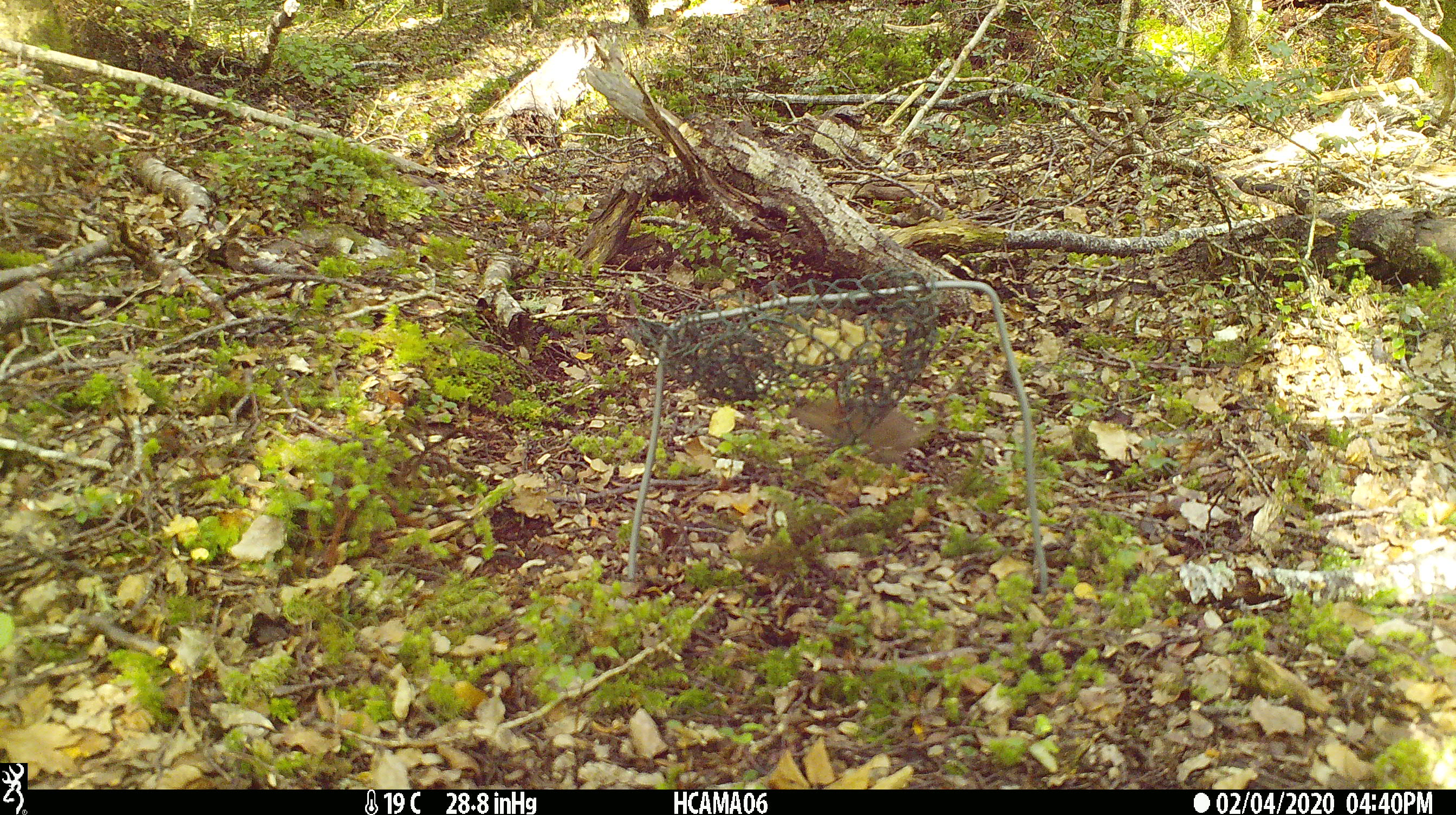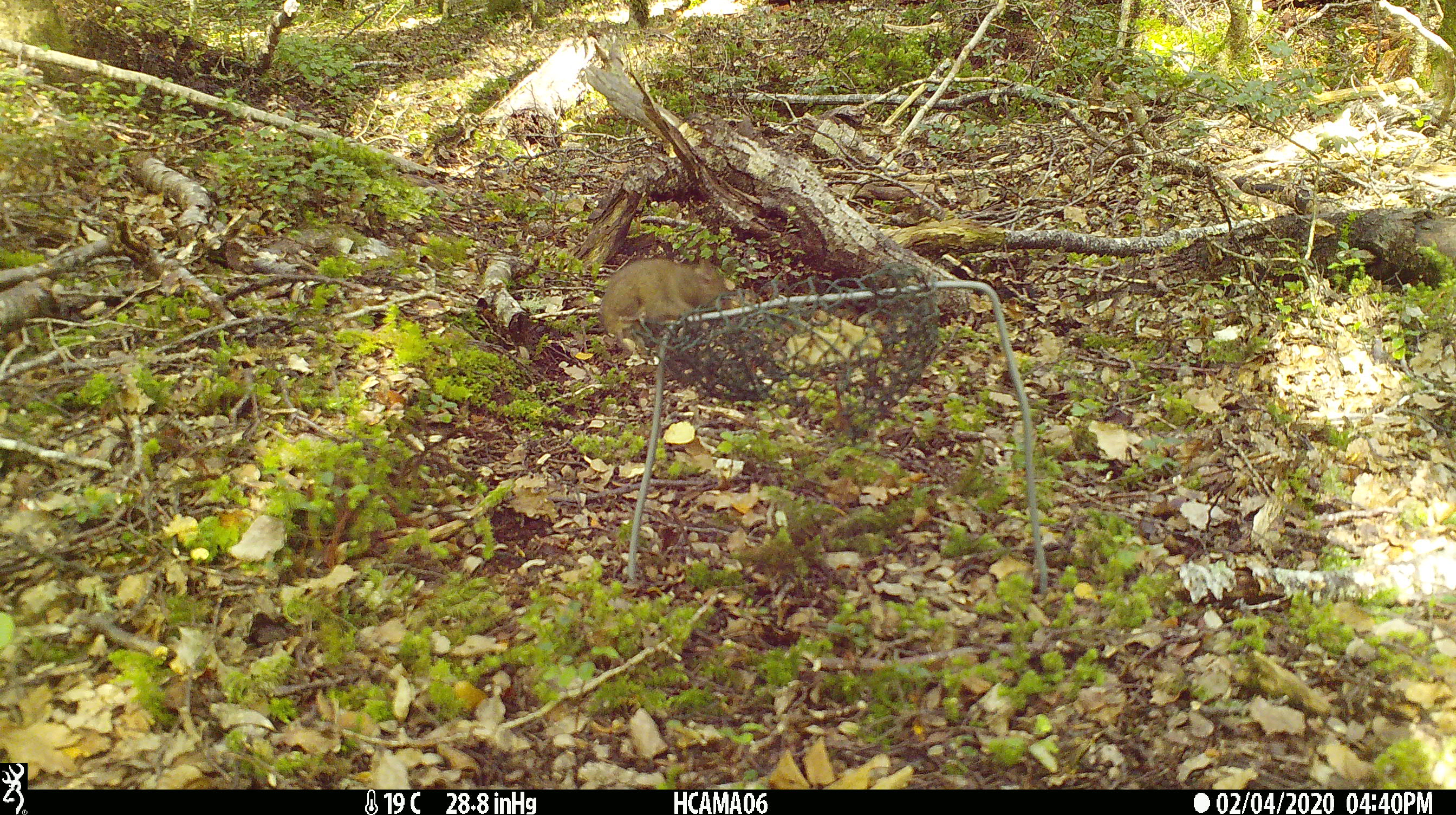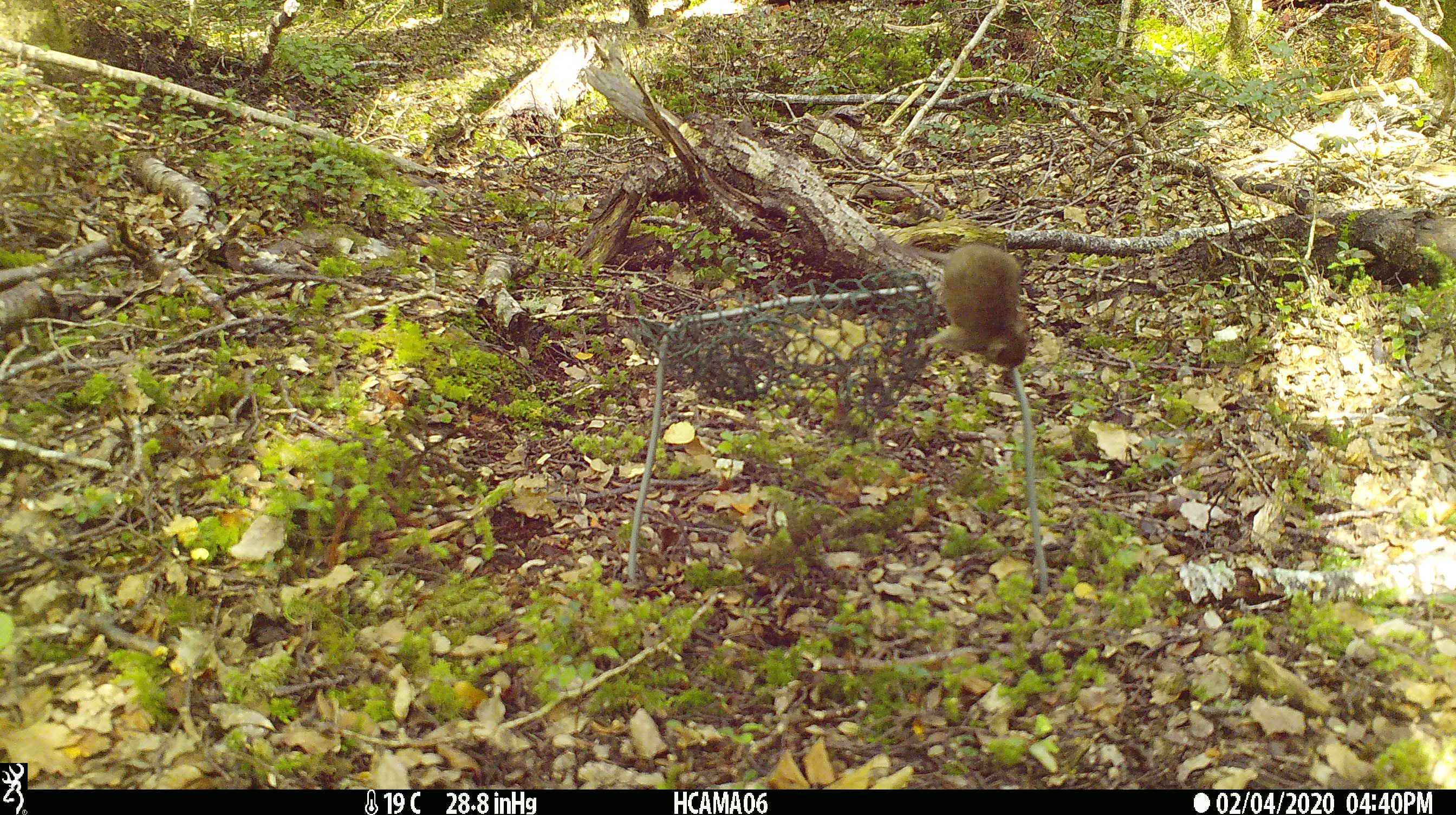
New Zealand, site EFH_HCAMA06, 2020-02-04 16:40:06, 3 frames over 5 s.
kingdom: Animalia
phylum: Chordata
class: Mammalia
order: Rodentia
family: Muridae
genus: Mus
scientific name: Mus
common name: mouse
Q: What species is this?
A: Mouse (Mus).